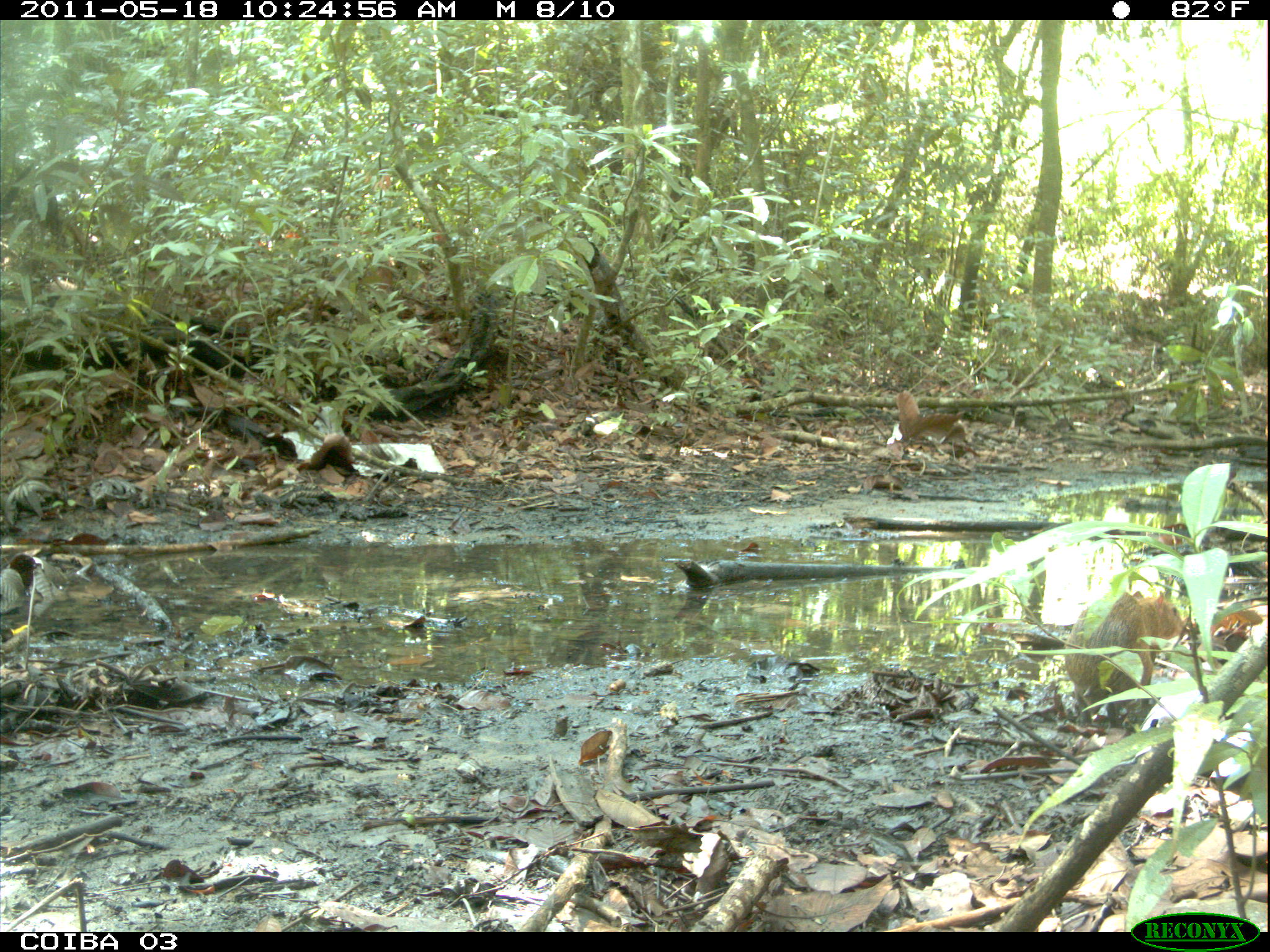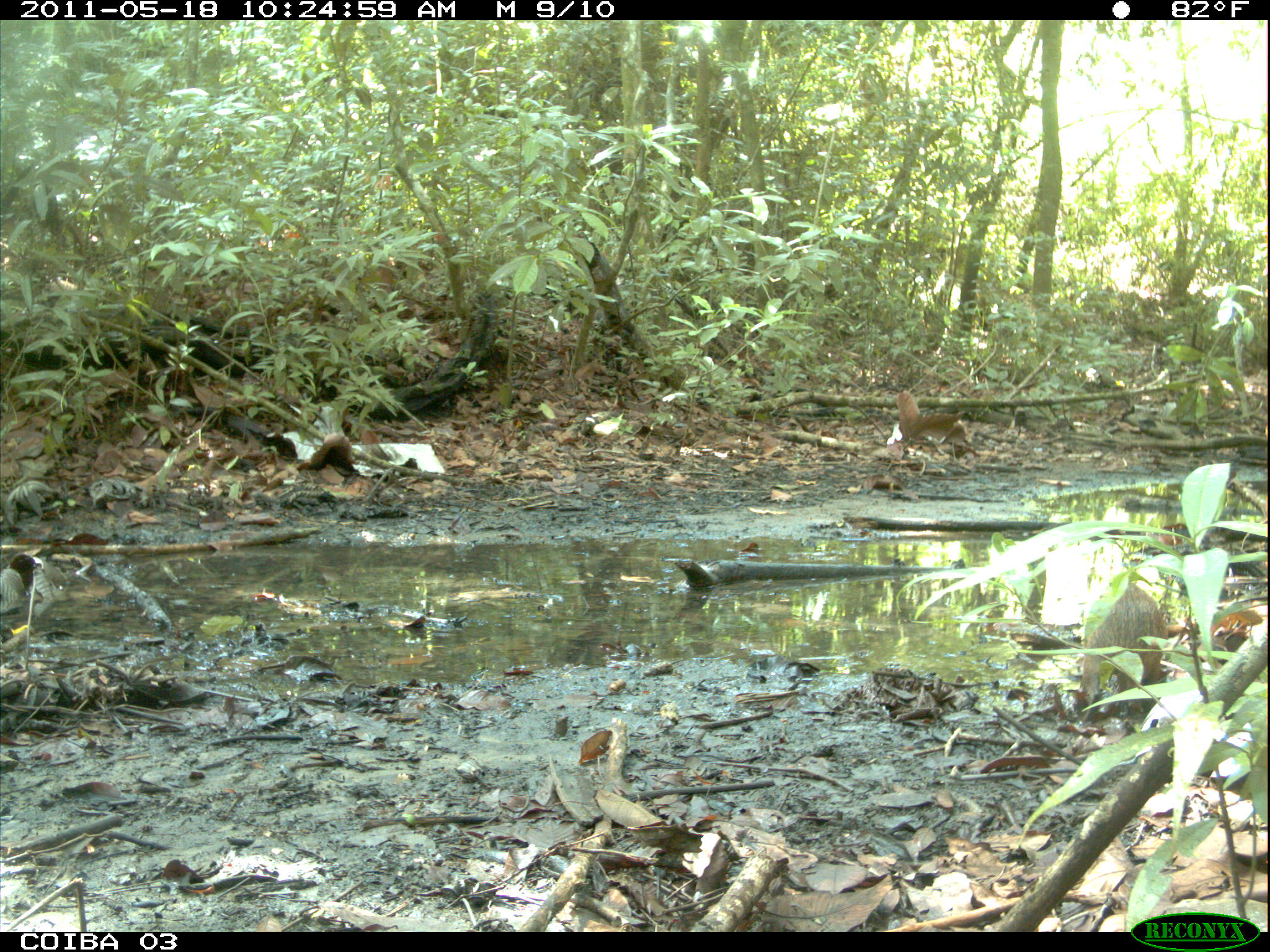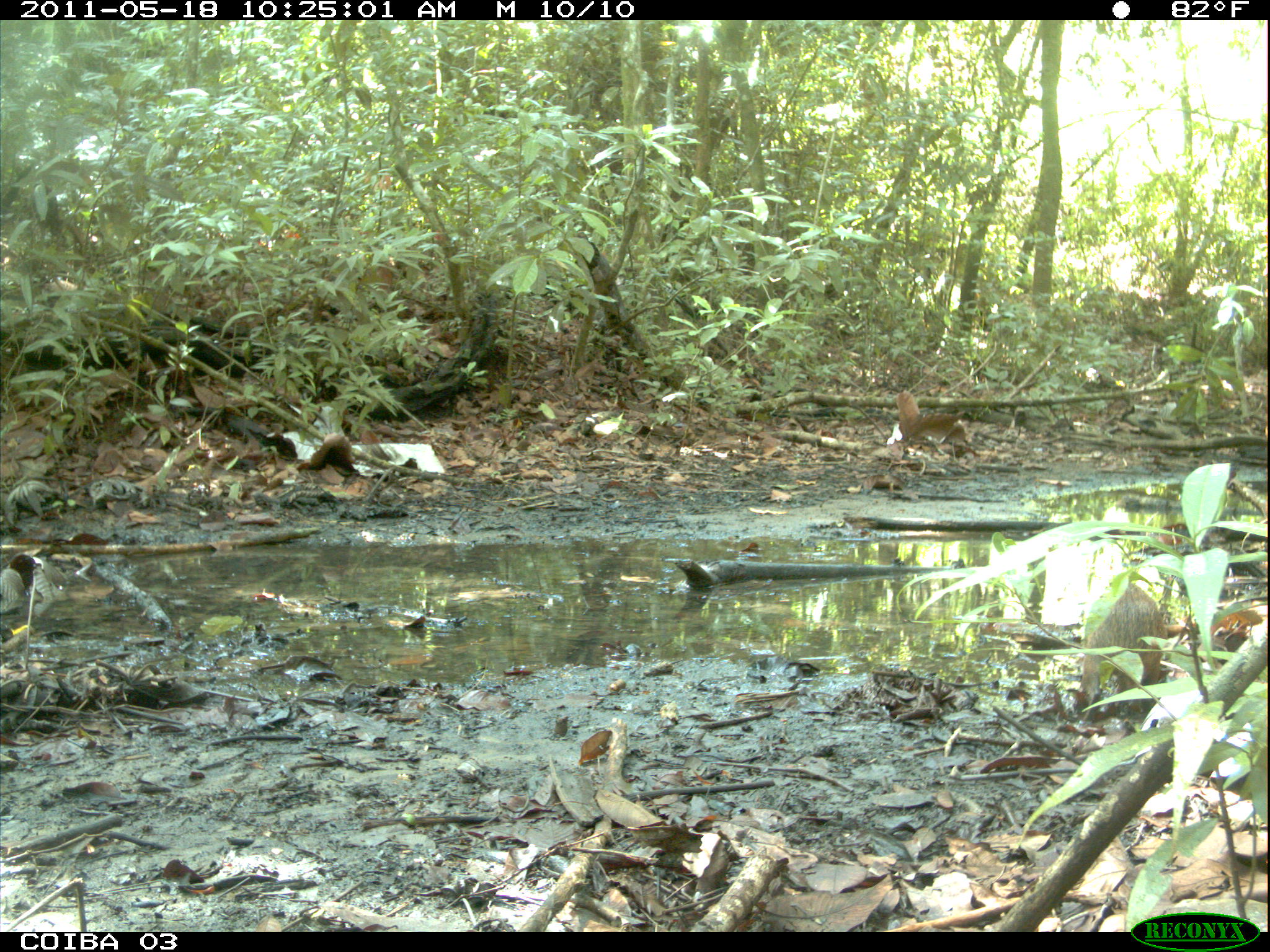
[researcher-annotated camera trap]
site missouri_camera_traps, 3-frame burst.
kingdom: Animalia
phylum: Chordata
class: Mammalia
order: Rodentia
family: Dasyproctidae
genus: Dasyprocta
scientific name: Dasyprocta coibae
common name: coiban agouti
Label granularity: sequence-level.